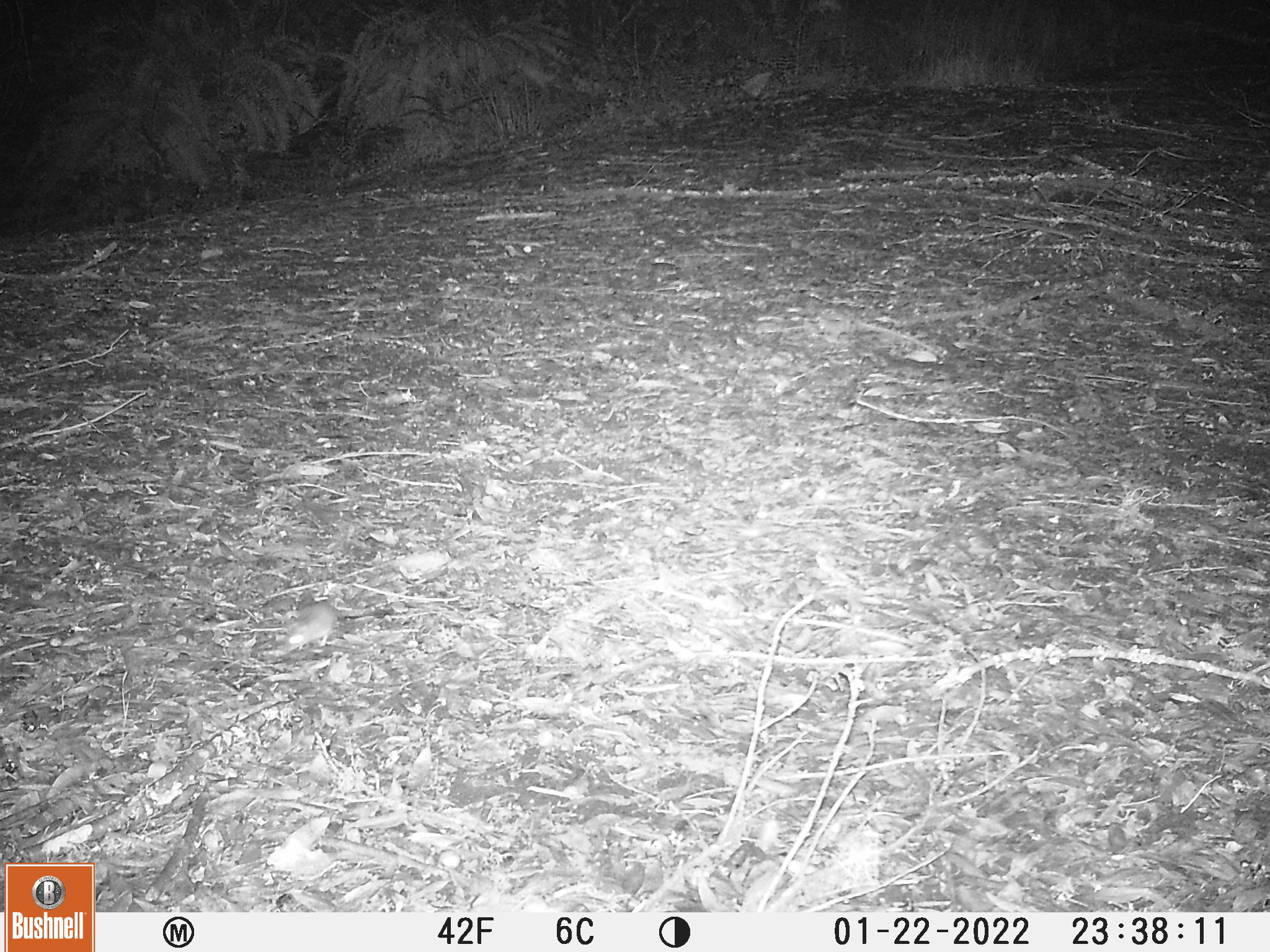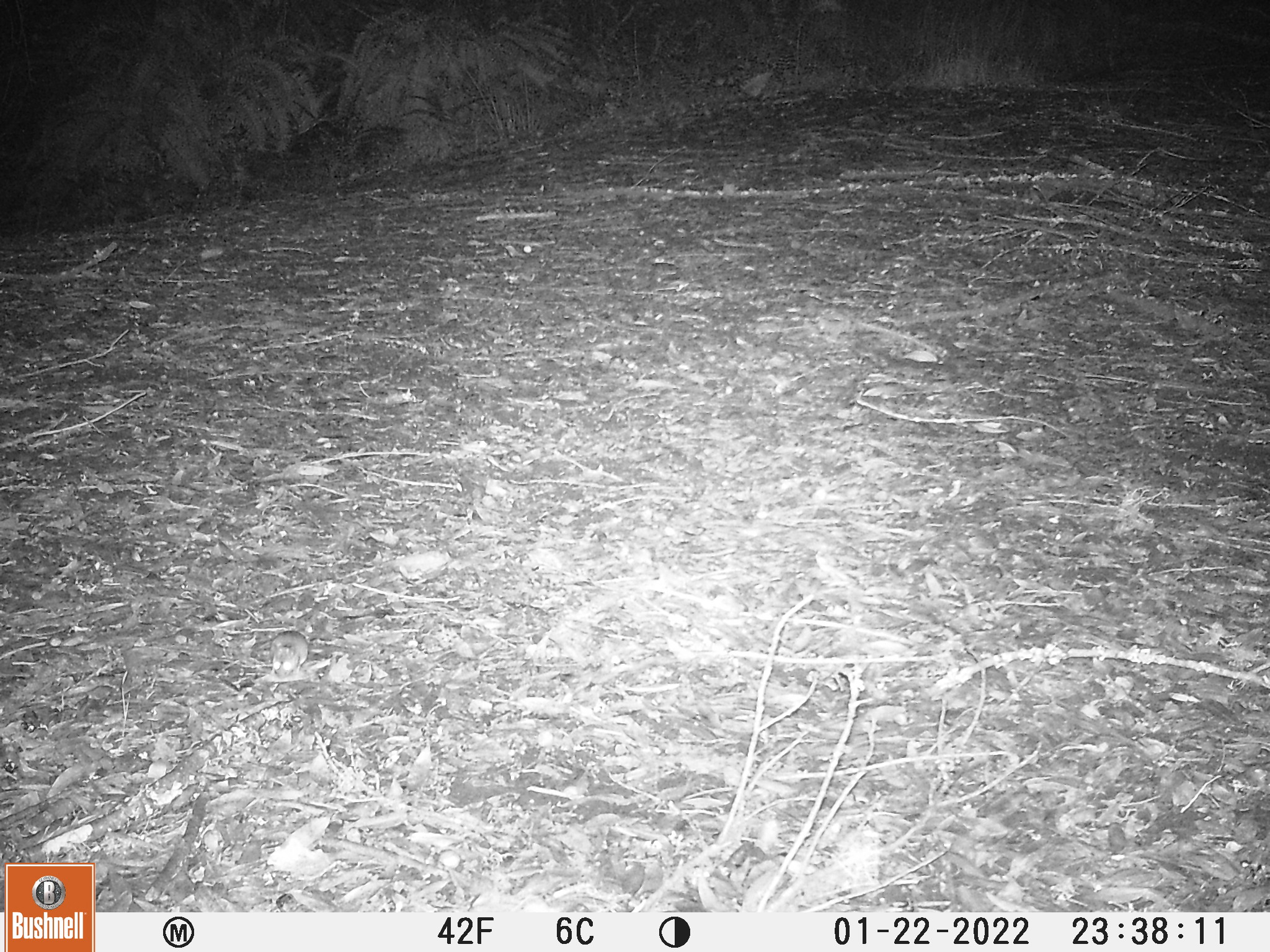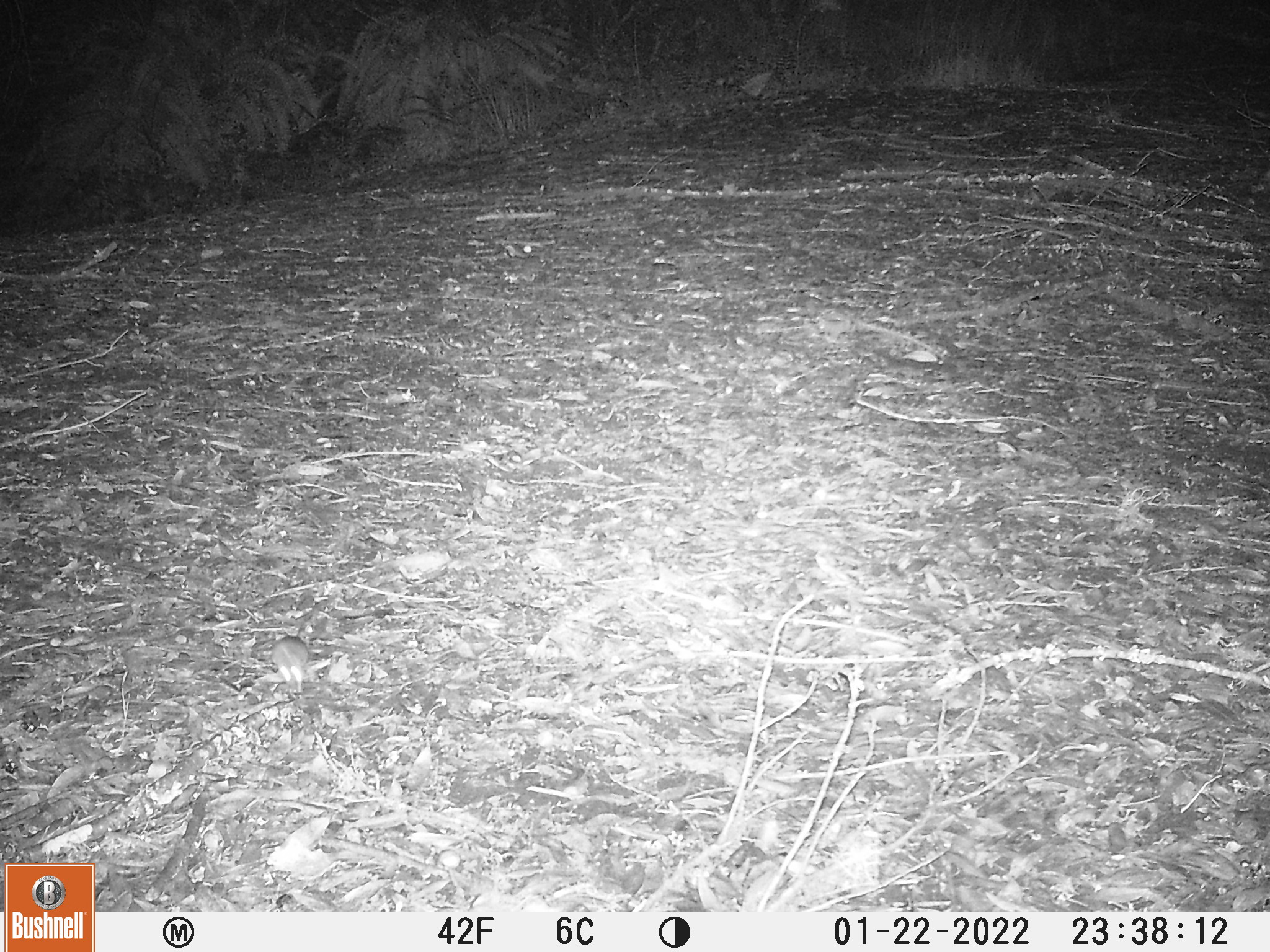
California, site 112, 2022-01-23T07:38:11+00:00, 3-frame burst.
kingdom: Animalia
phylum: Chordata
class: Mammalia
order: Rodentia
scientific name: Rodentia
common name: mouse or rat